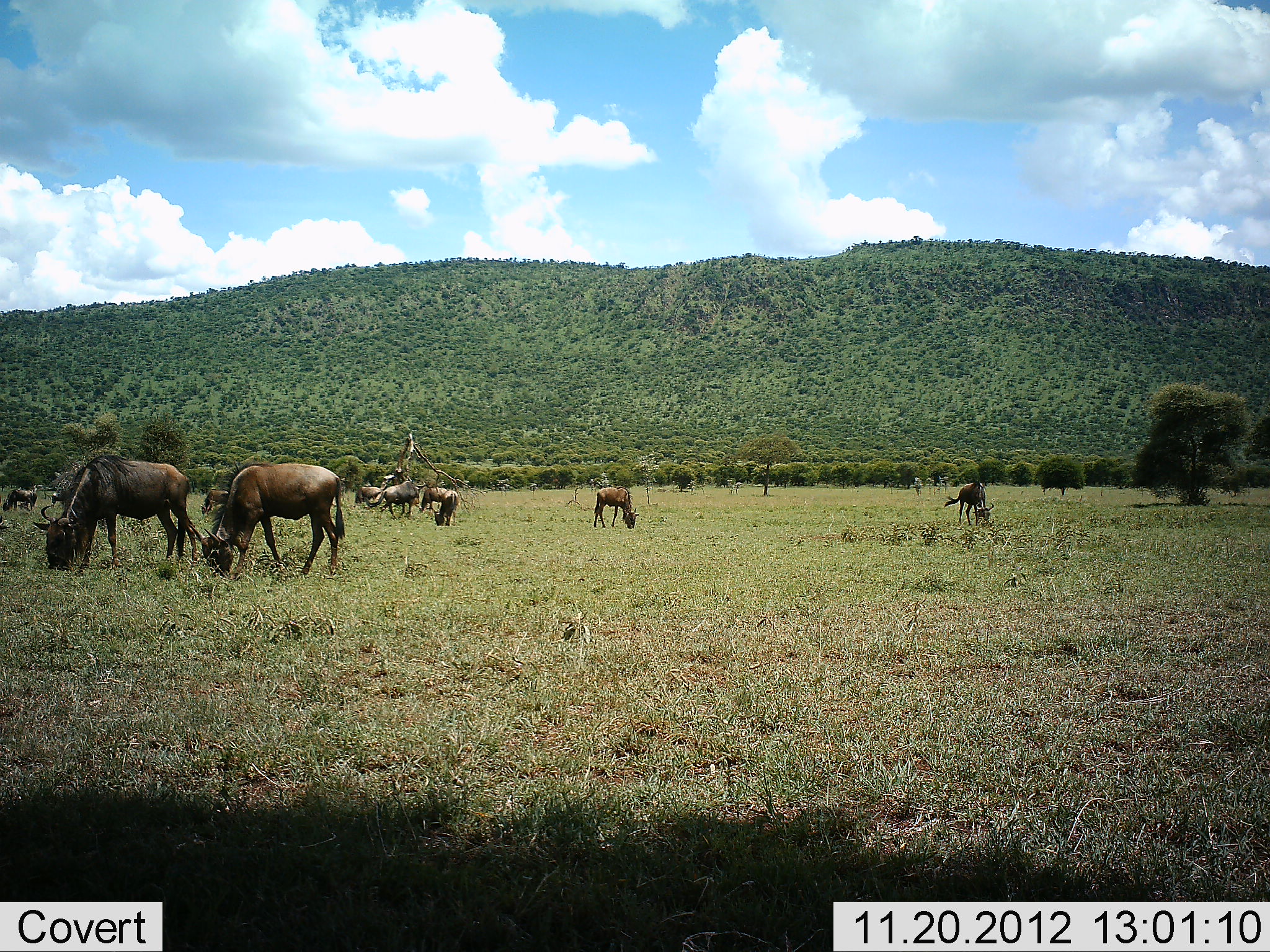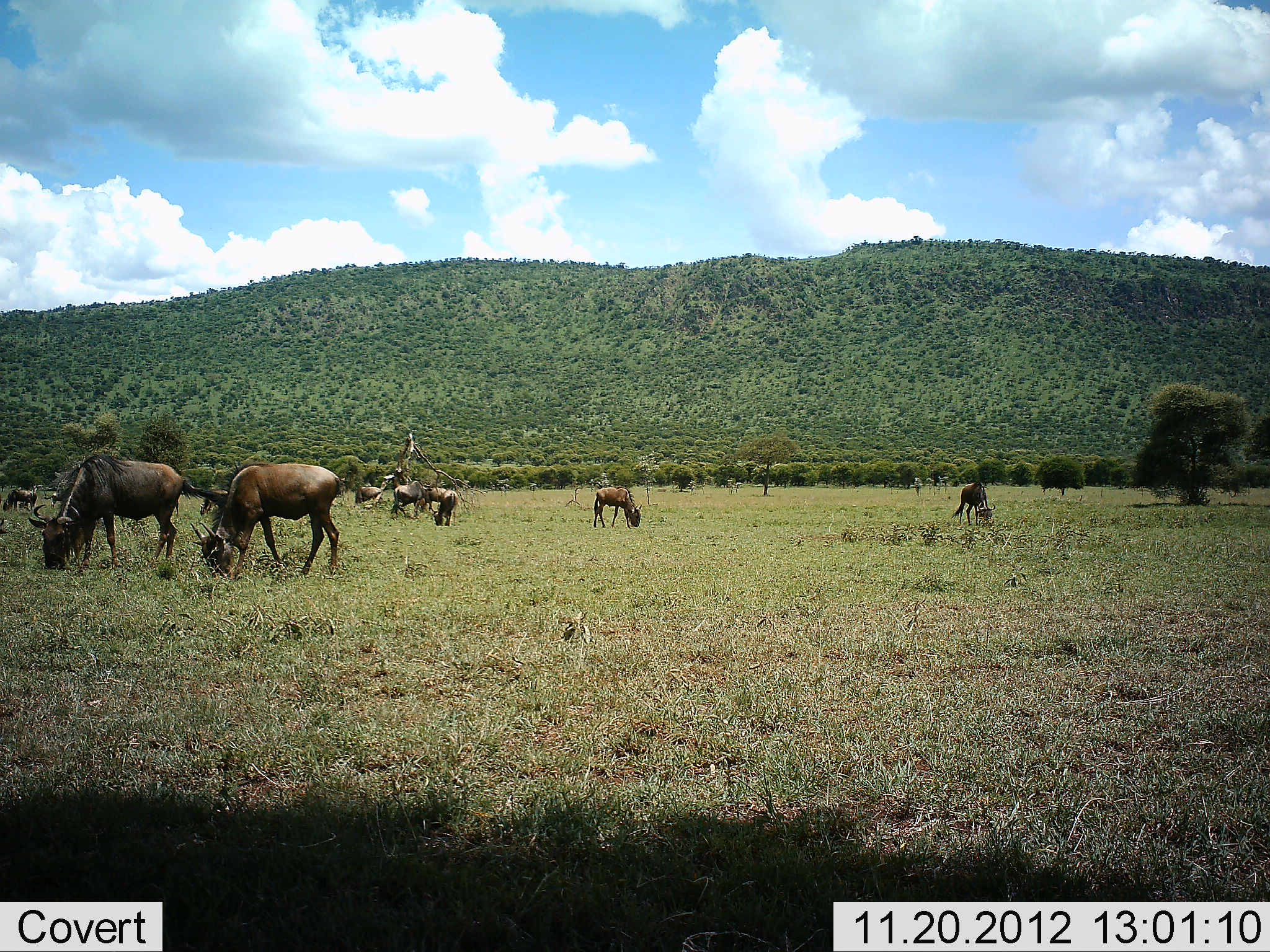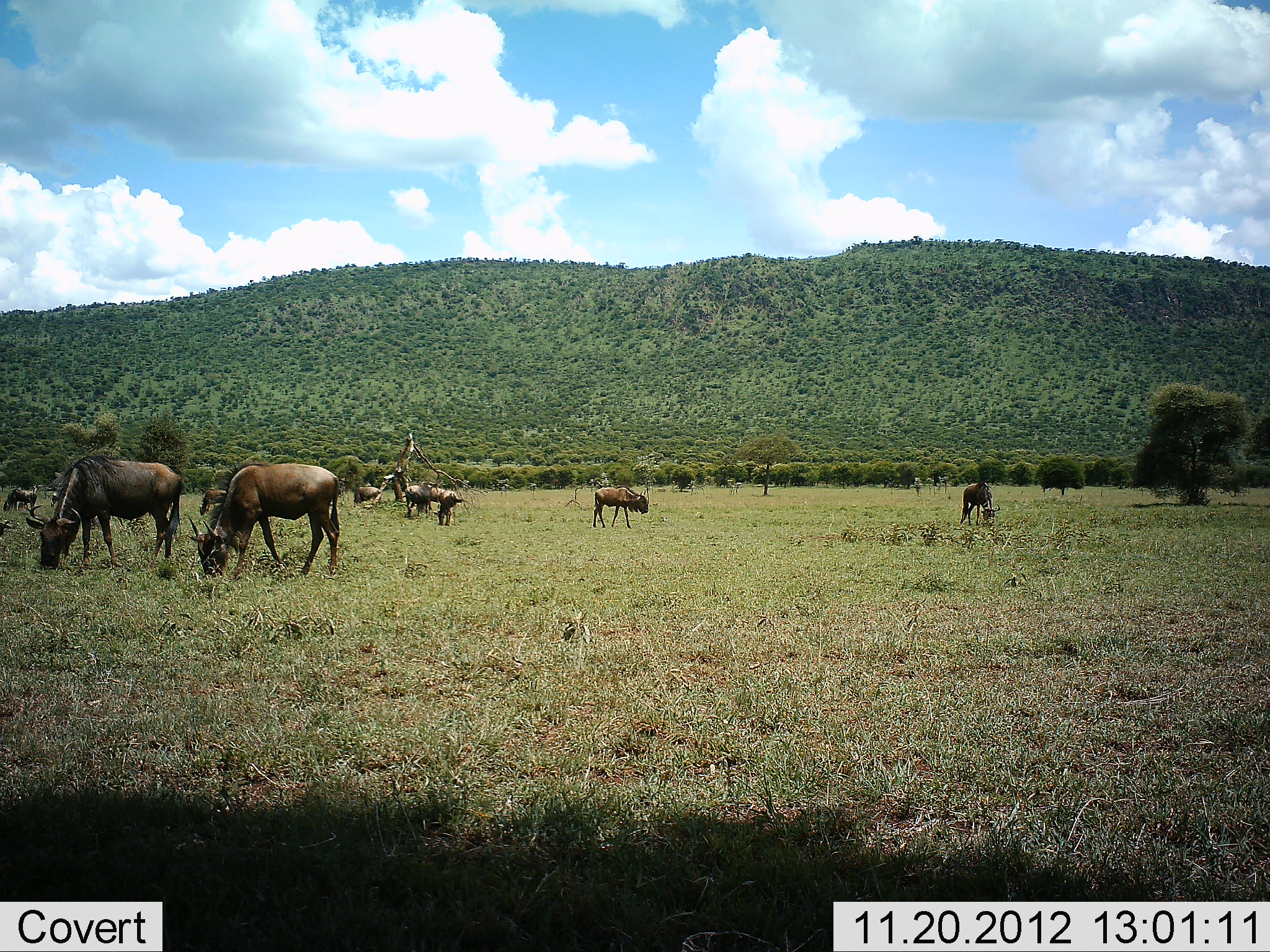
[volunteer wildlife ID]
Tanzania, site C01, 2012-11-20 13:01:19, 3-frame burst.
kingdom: Animalia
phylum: Chordata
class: Mammalia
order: Artiodactyla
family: Bovidae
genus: Connochaetes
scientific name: Connochaetes taurinus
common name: blue wildebeest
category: wildebeest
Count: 9.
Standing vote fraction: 28%.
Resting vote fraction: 0%.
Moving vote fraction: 14%.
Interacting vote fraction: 0%.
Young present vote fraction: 3%.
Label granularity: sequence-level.